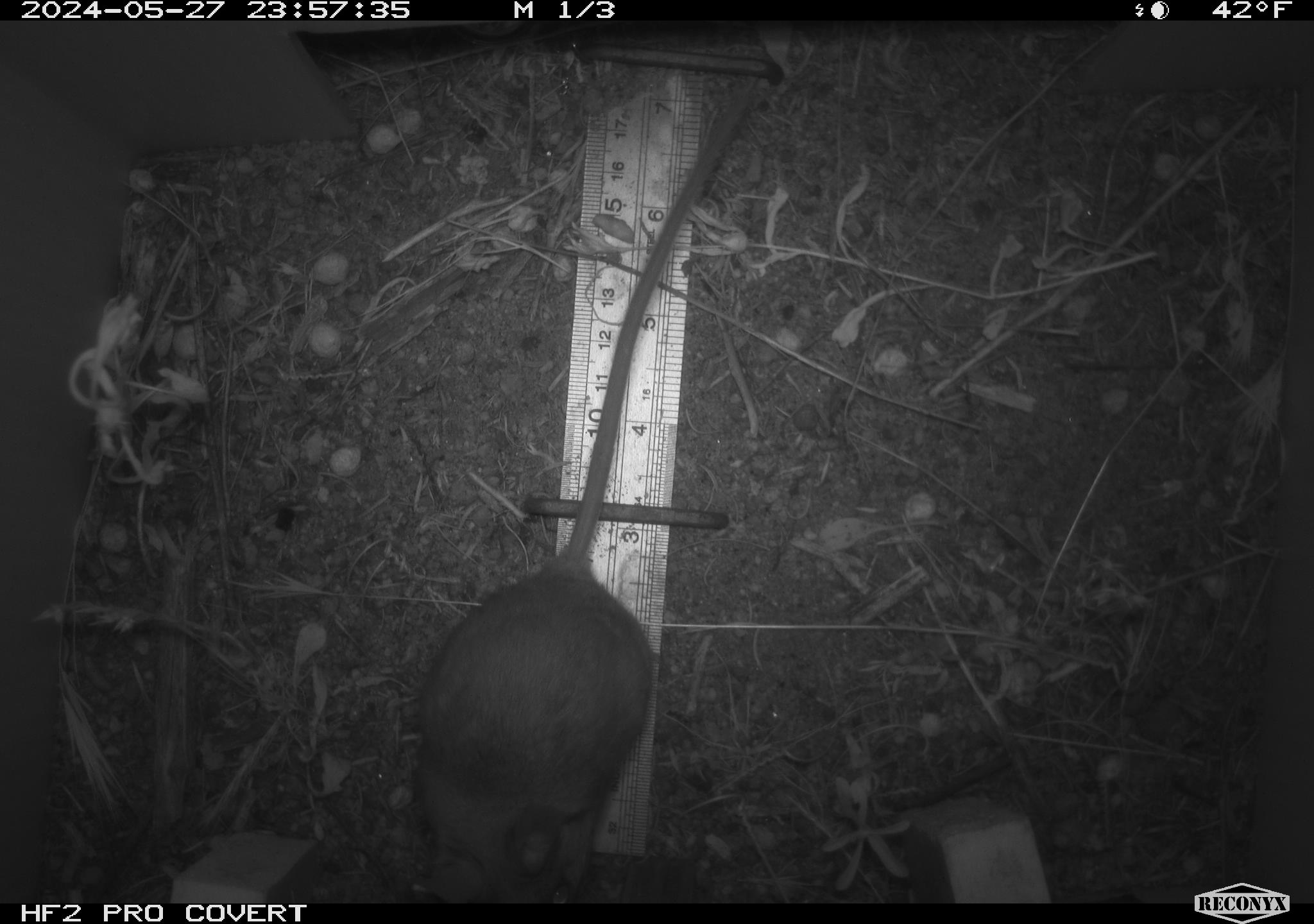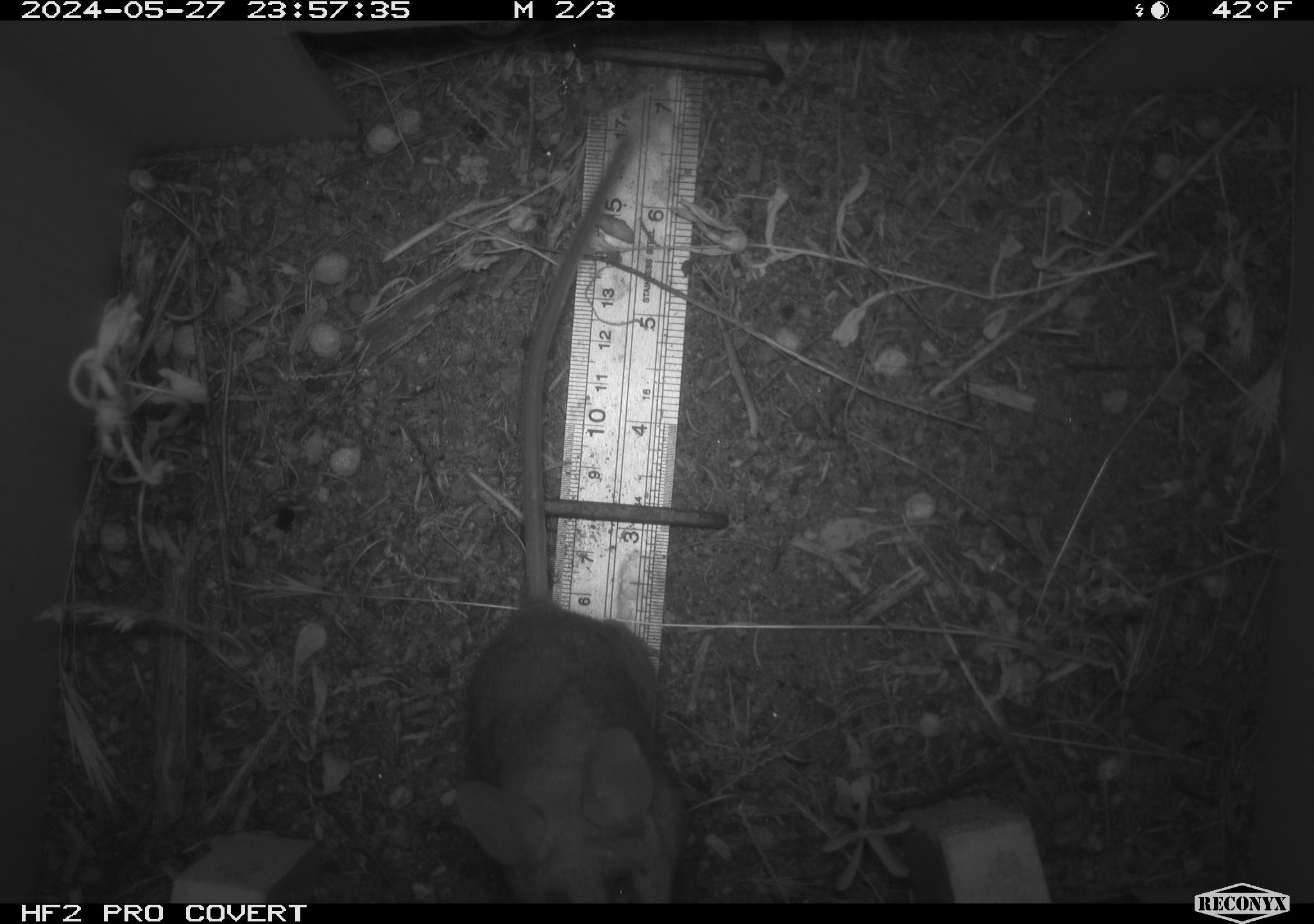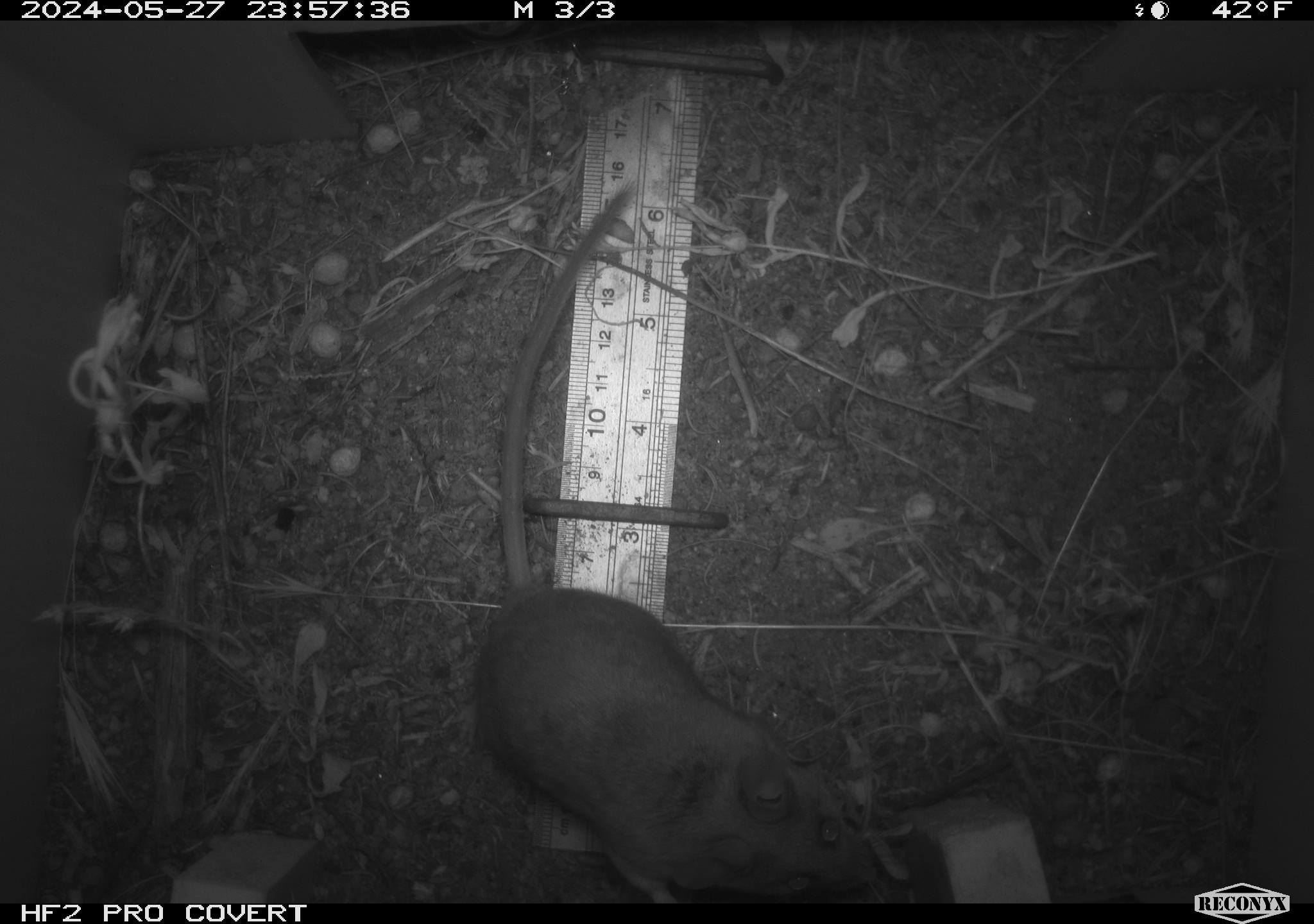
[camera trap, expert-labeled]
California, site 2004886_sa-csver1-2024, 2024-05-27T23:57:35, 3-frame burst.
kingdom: Animalia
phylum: Chordata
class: Mammalia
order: Rodentia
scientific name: Rodentia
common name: rodent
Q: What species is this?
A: Rodent (Rodentia).